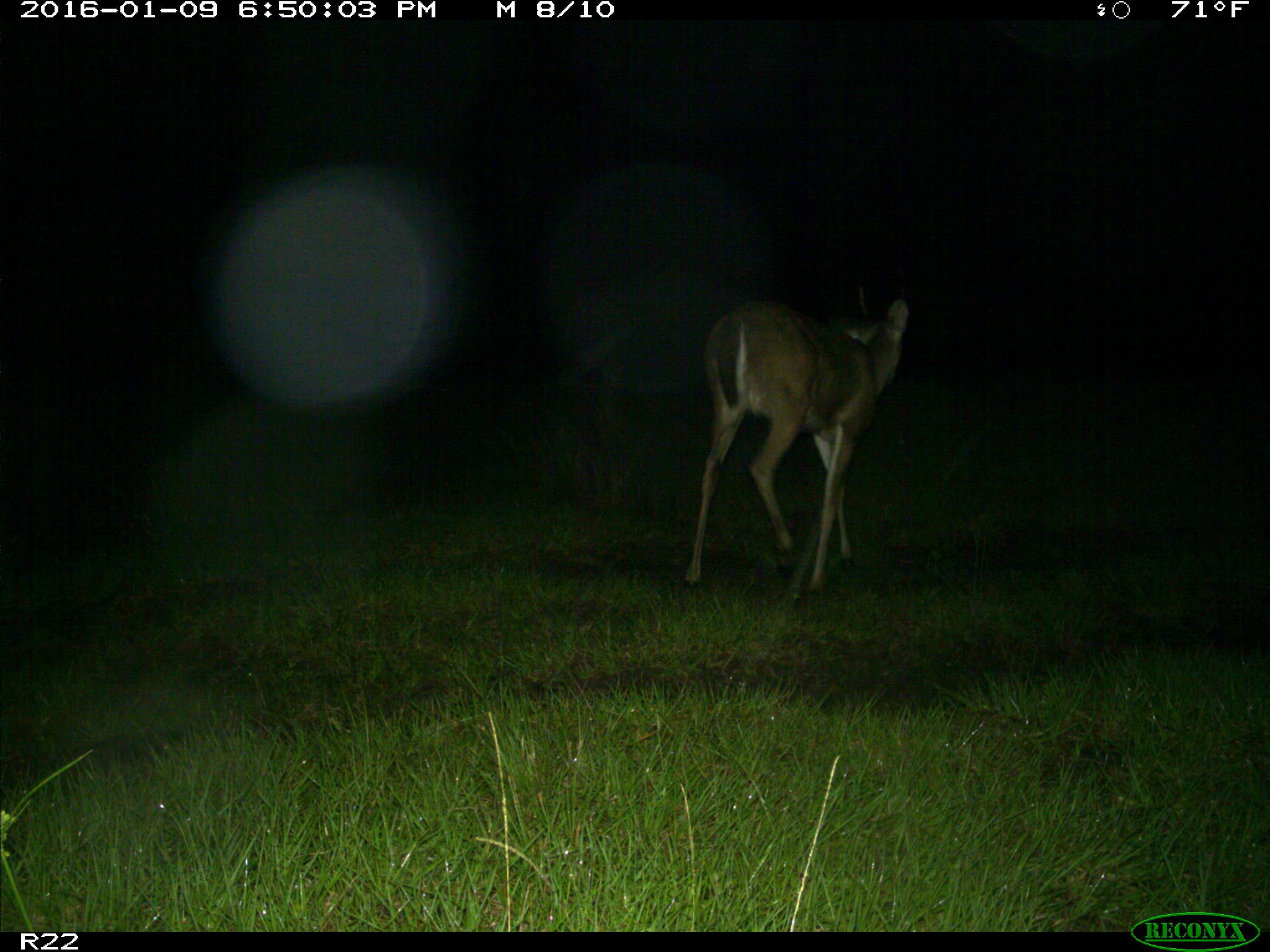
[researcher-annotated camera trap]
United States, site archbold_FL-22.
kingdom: Animalia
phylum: Chordata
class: Mammalia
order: Artiodactyla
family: Cervidae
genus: Odocoileus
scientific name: Odocoileus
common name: deer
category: unidentified deer